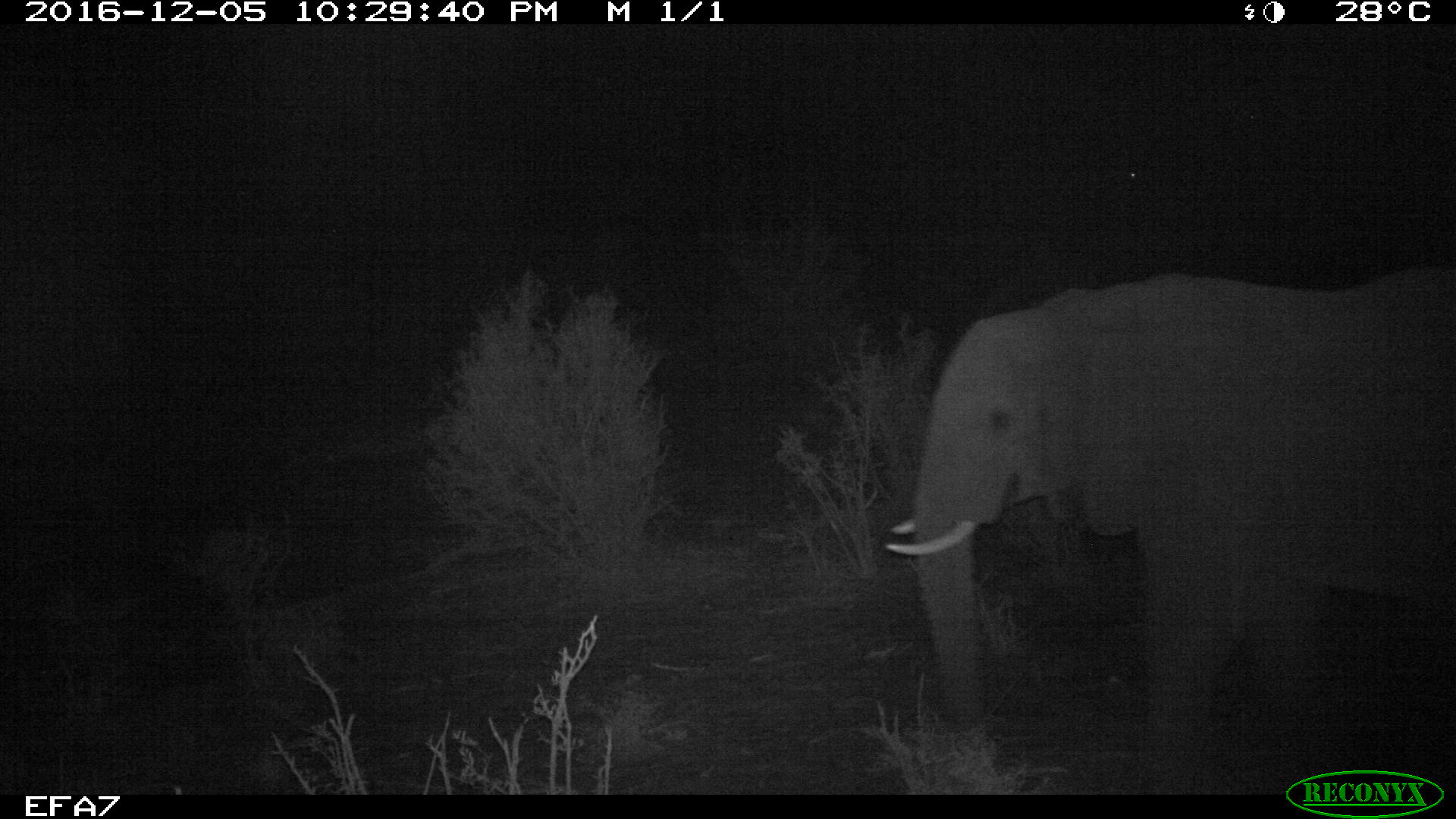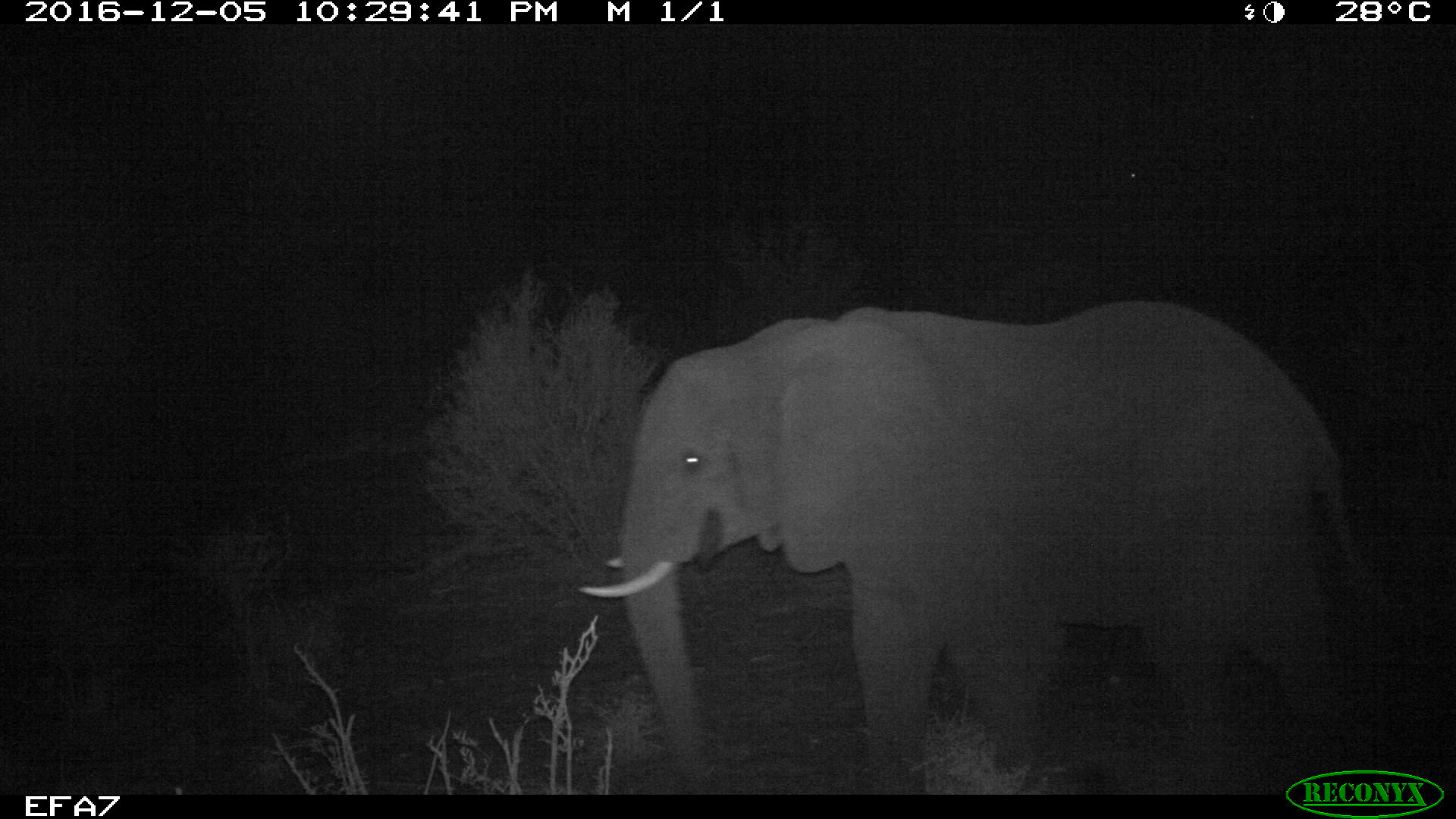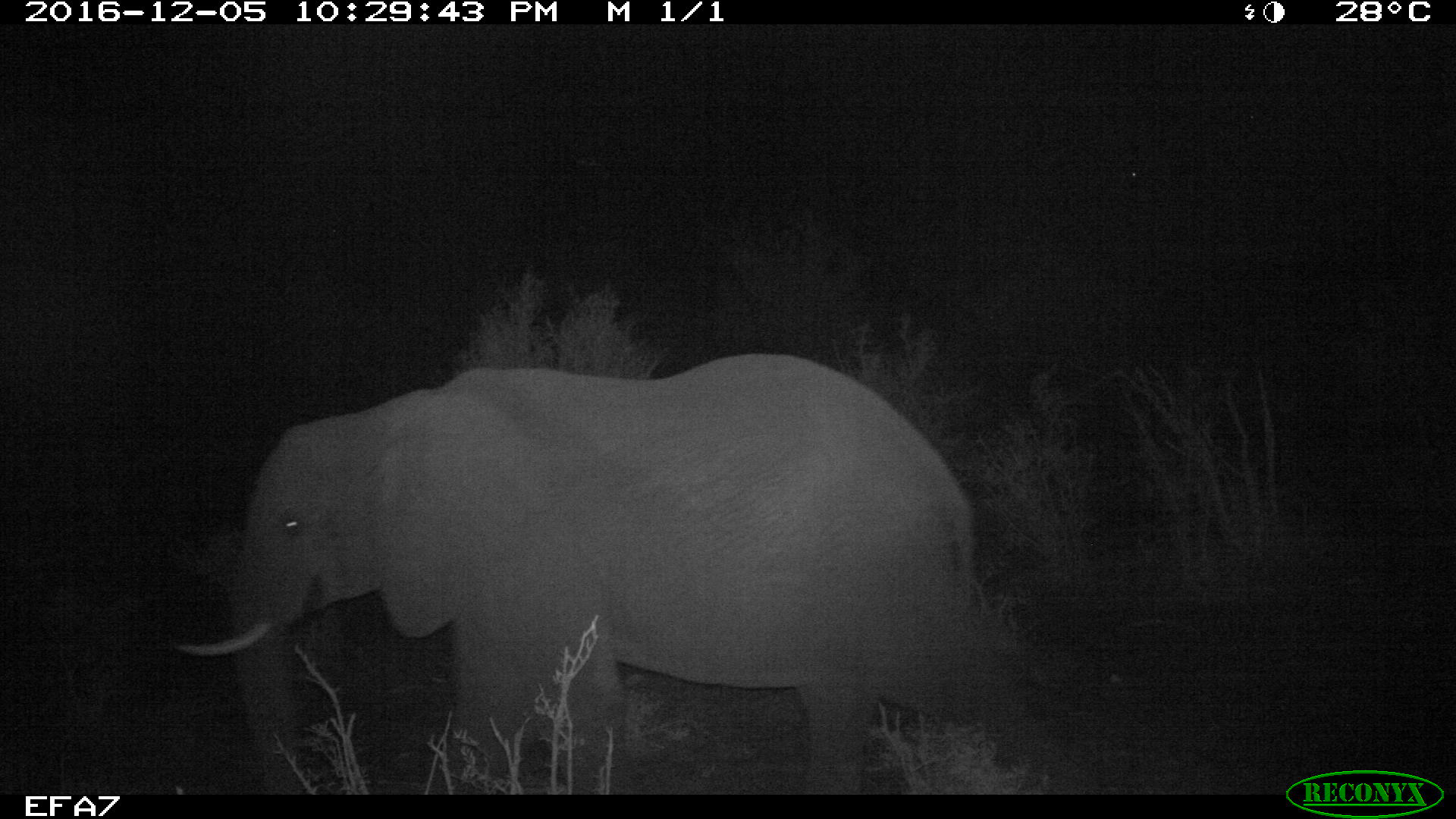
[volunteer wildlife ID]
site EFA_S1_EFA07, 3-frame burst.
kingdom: Animalia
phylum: Chordata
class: Mammalia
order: Proboscidea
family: Elephantidae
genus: Loxodonta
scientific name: Loxodonta africana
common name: african bush elephant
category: elephant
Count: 1.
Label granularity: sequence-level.